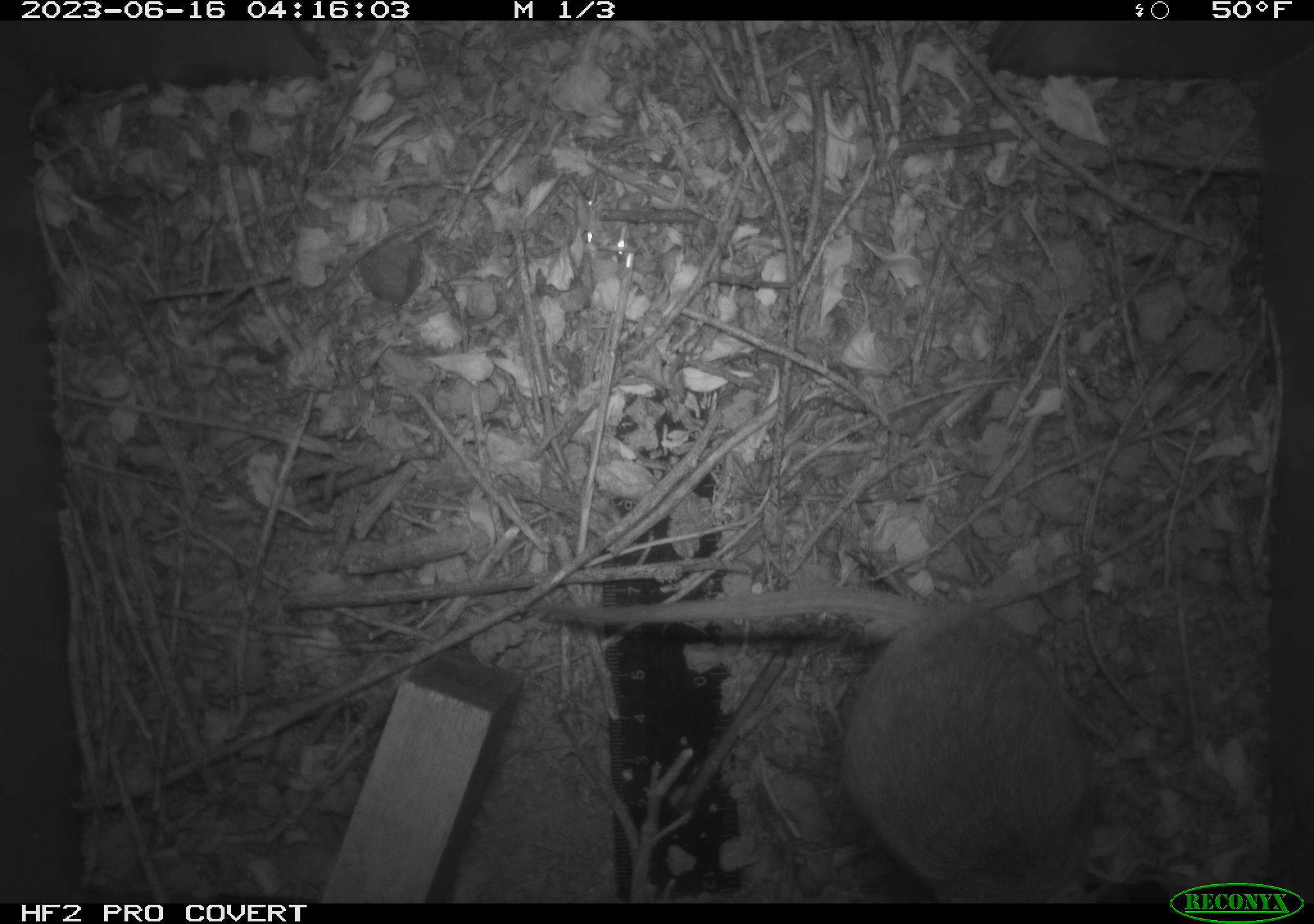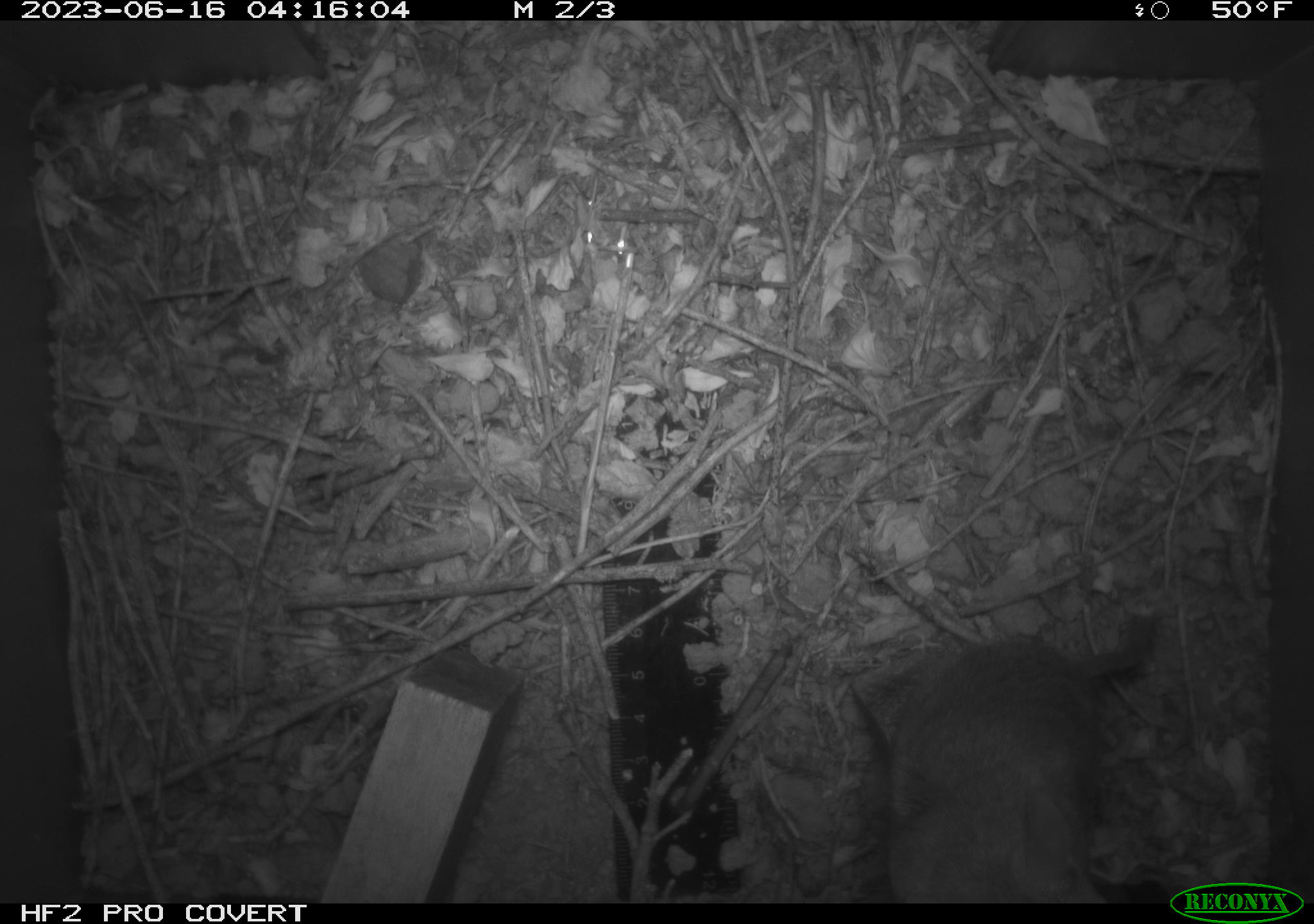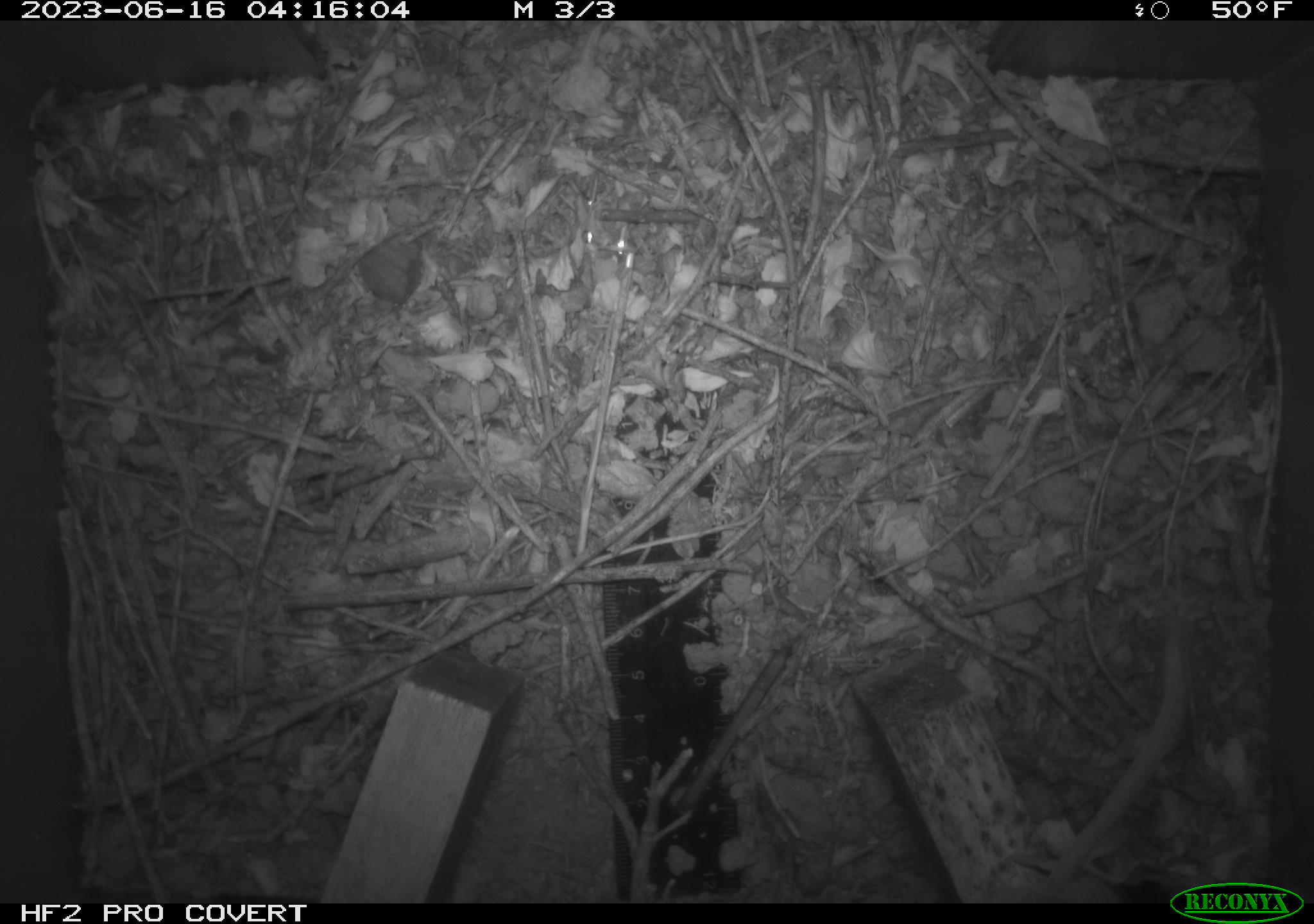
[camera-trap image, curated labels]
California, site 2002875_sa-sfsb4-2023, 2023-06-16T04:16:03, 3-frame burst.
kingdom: Animalia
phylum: Chordata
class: Mammalia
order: Rodentia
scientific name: Rodentia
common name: mouse species